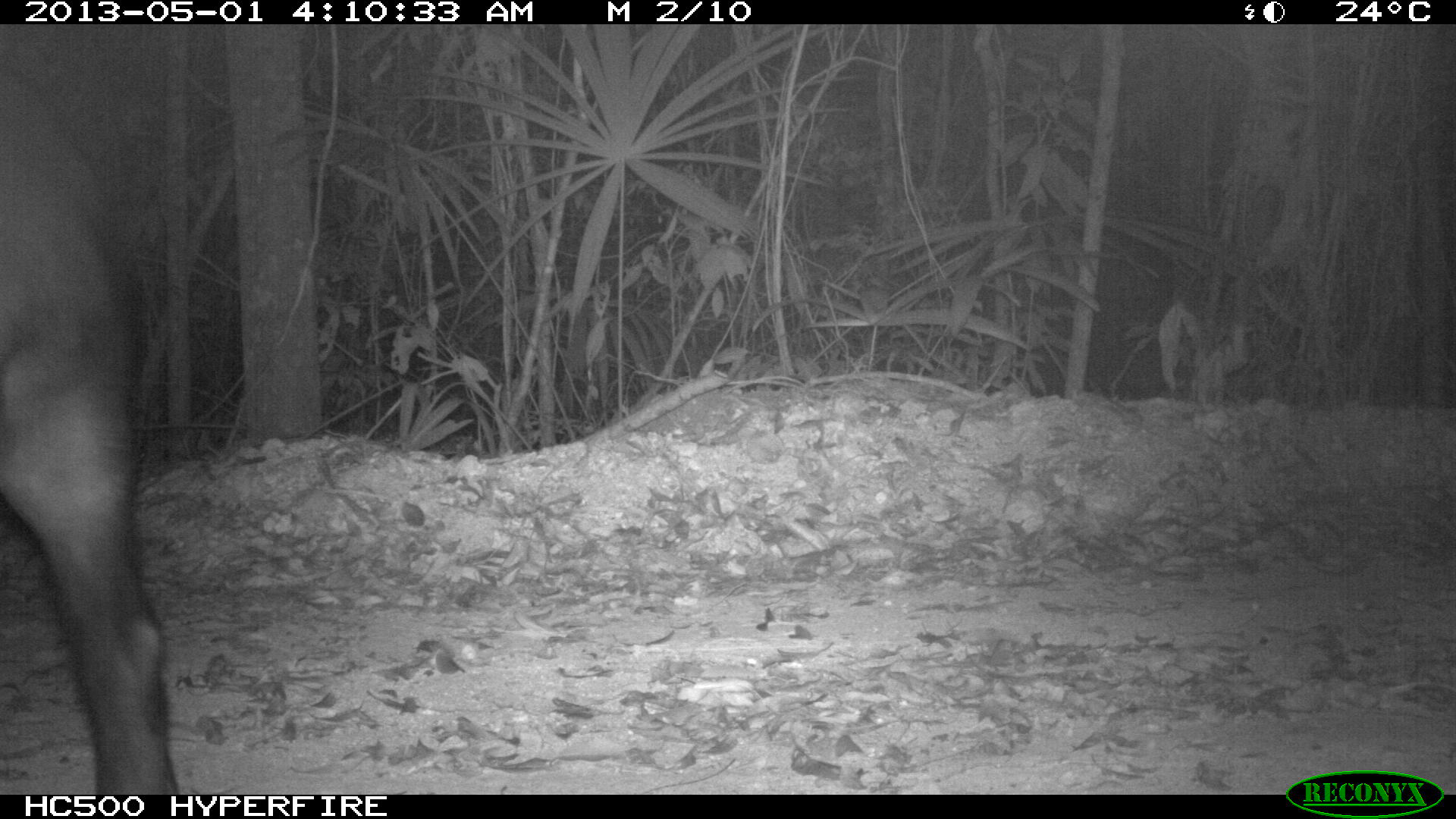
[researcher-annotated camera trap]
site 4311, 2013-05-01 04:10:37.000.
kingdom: Animalia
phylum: Chordata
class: Mammalia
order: Perissodactyla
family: Tapiridae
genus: Tapirus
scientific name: Tapirus bairdii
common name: baird's tapir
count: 1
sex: male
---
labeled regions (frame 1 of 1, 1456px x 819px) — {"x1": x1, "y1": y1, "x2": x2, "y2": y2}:
tapirus bairdii: {"x1": 1, "y1": 54, "x2": 182, "y2": 792}